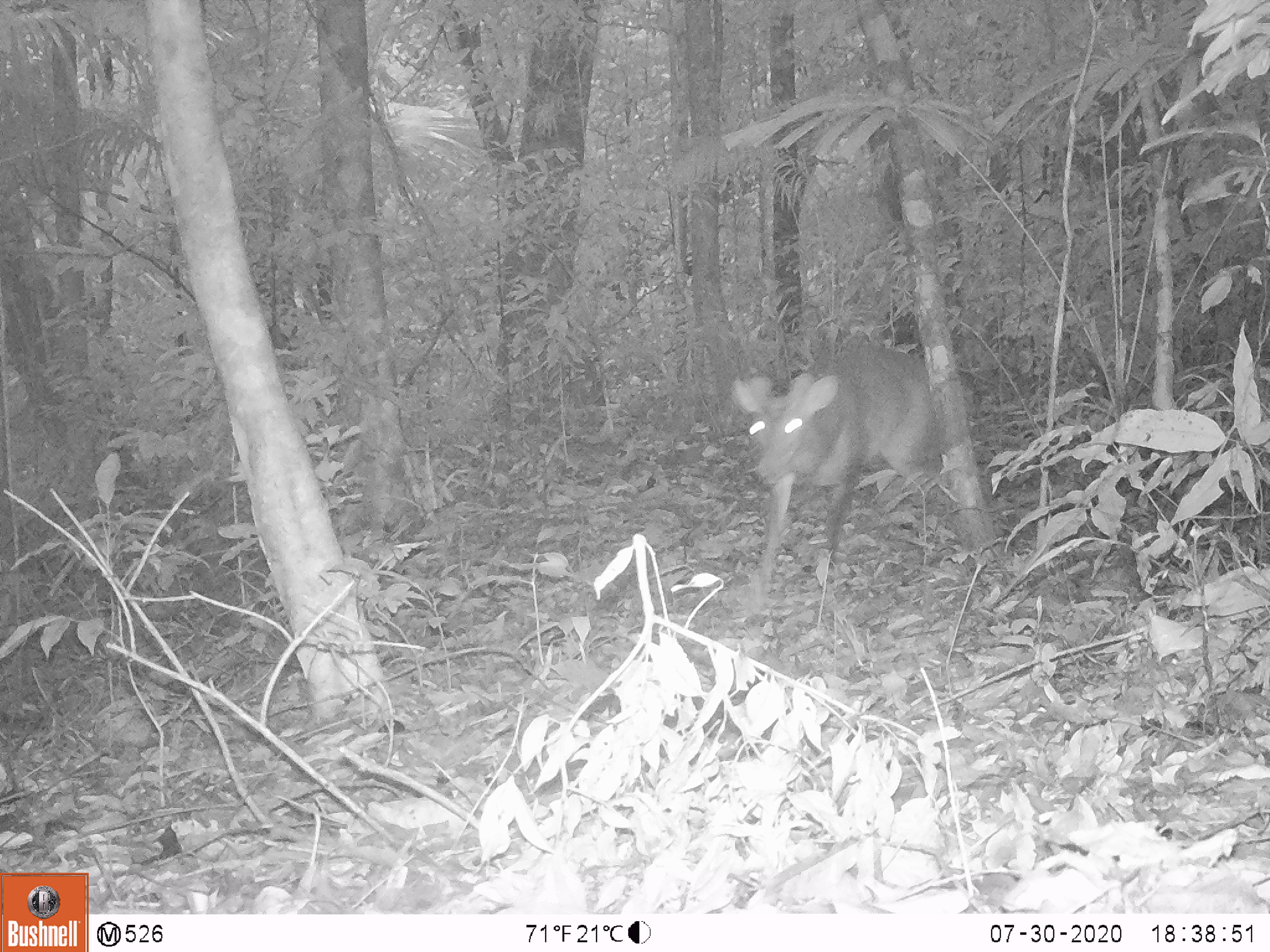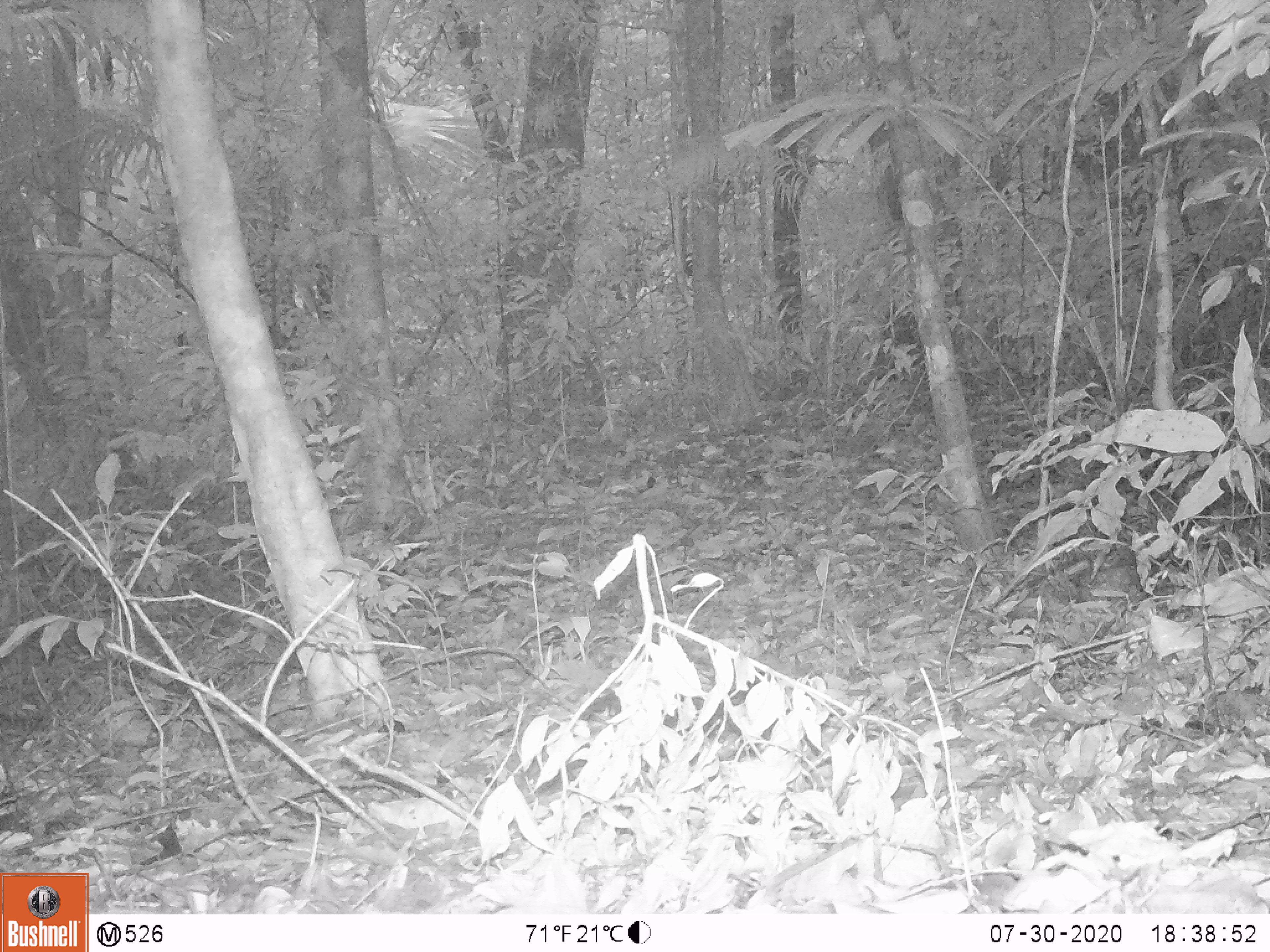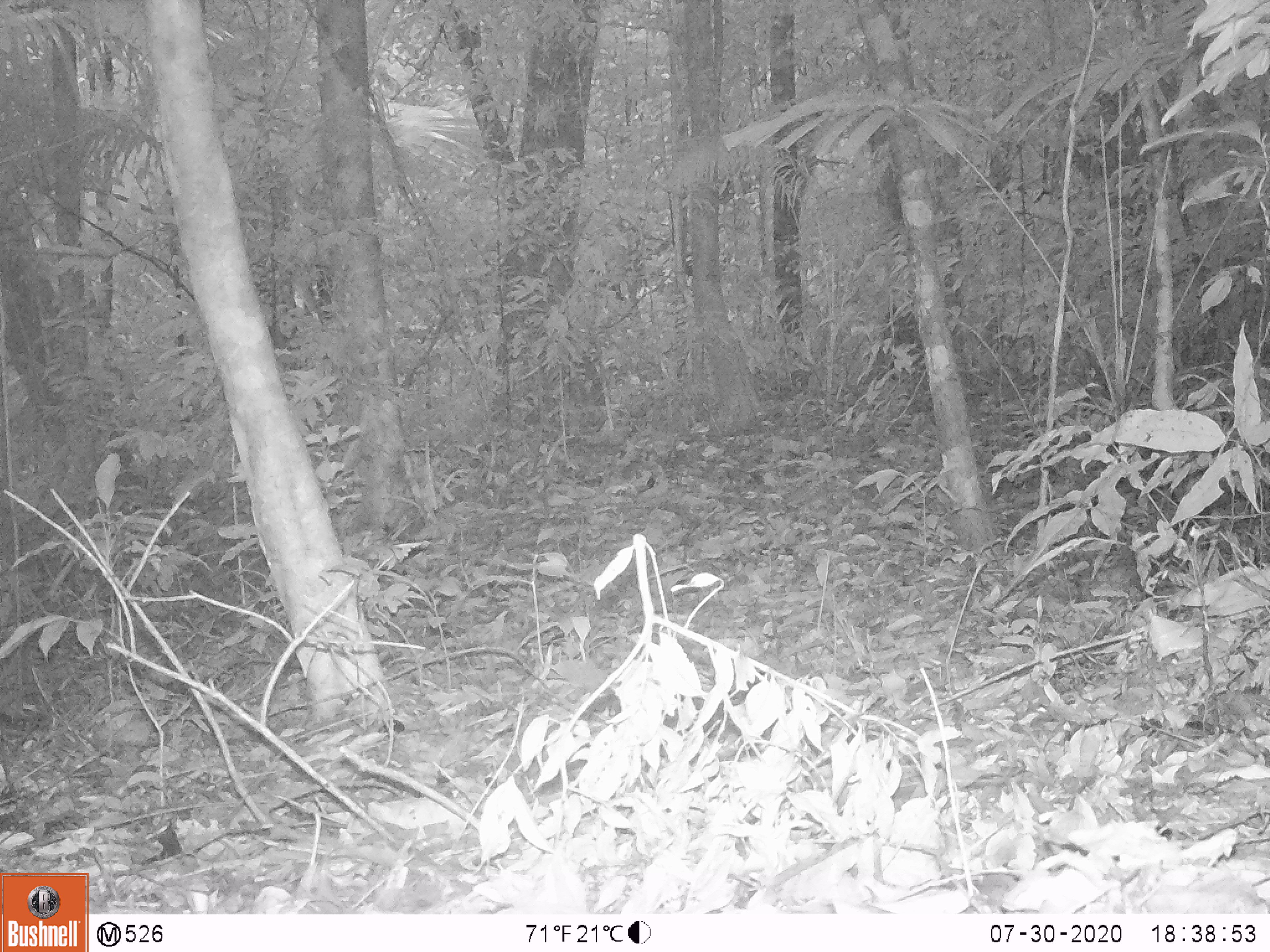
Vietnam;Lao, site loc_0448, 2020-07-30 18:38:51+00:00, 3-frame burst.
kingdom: Animalia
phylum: Chordata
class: Mammalia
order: Artiodactyla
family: Cervidae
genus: Muntiacus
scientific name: Muntiacus vuquangensis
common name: large-antlered muntjac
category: large antlered muntjac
Large antlered muntjac (large-antlered muntjac) (Muntiacus vuquangensis). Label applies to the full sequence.